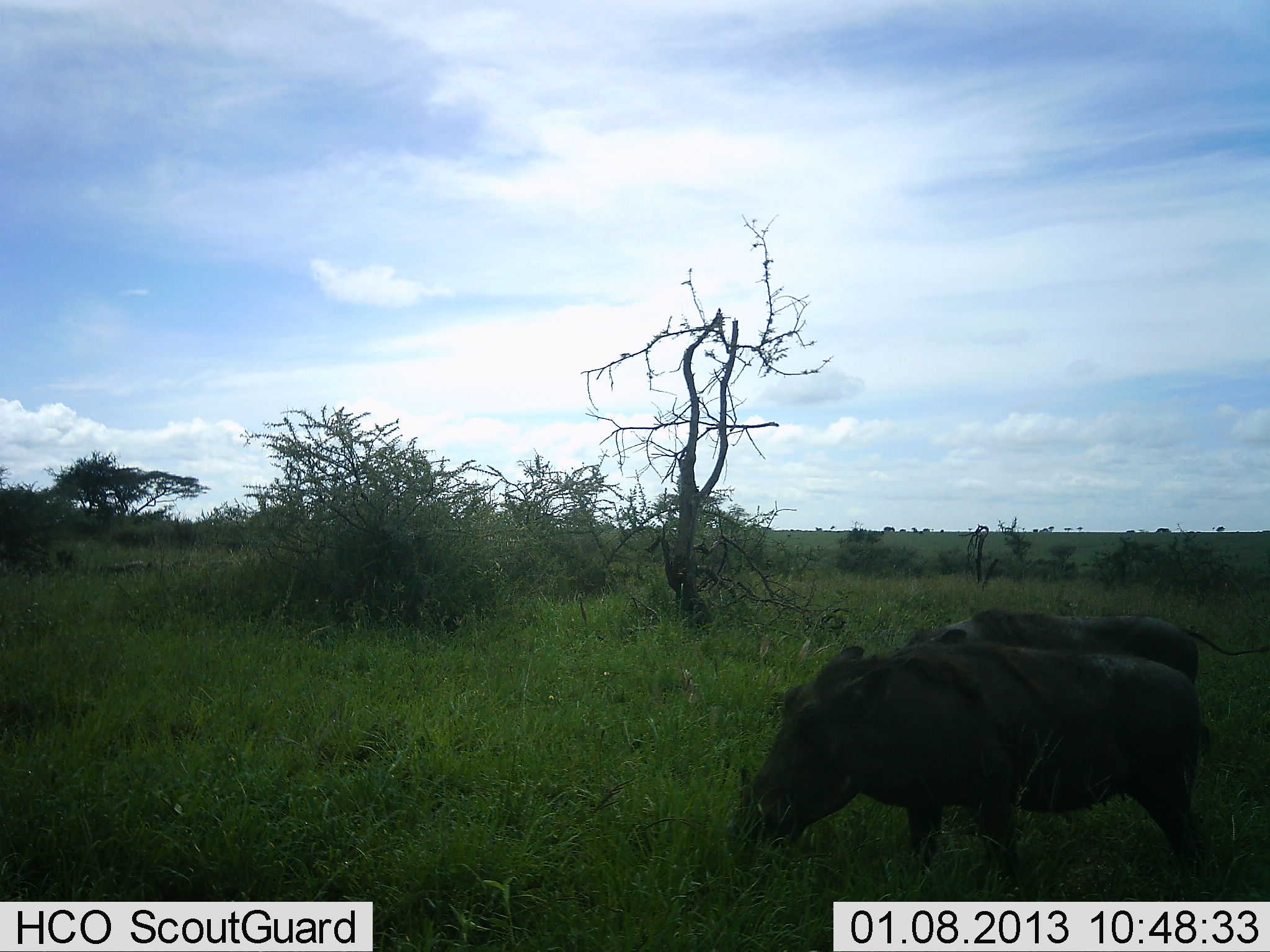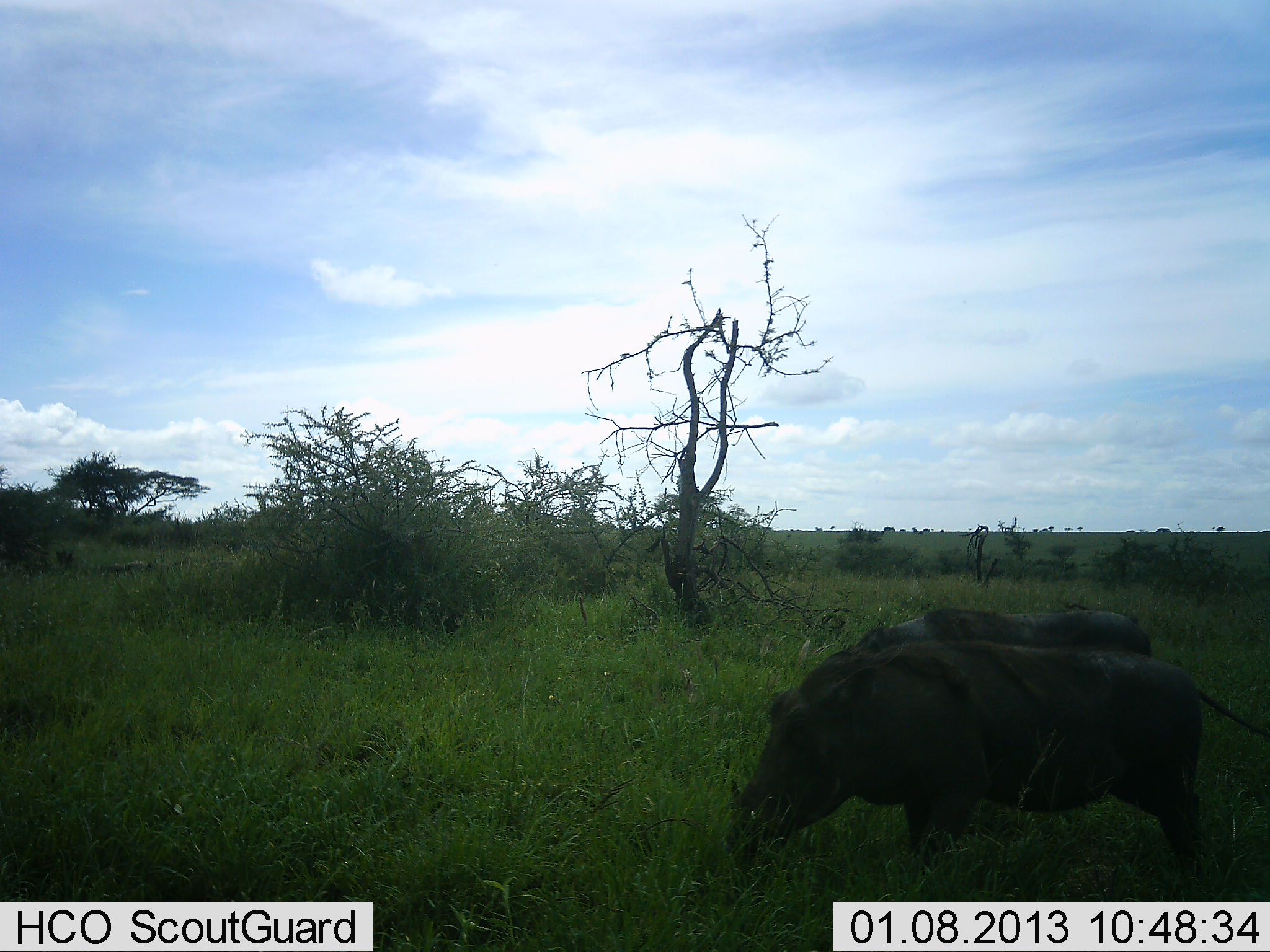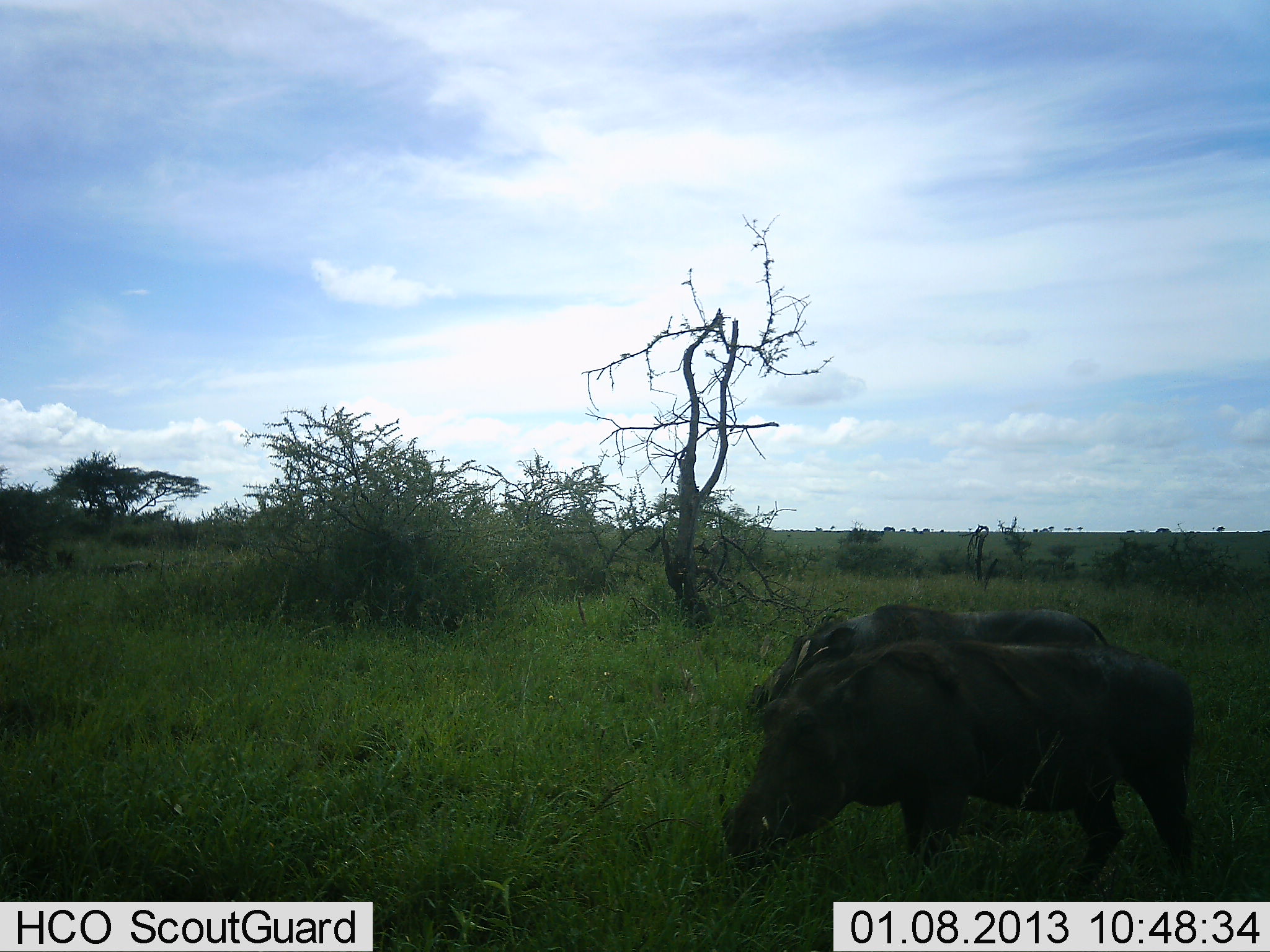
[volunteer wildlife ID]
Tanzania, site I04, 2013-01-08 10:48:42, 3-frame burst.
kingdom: Animalia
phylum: Chordata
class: Mammalia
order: Artiodactyla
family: Suidae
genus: Phacochoerus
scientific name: Phacochoerus africanus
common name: warthog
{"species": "warthog (Phacochoerus africanus)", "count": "2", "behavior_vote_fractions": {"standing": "11%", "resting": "0%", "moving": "57%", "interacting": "0%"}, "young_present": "0%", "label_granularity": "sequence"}